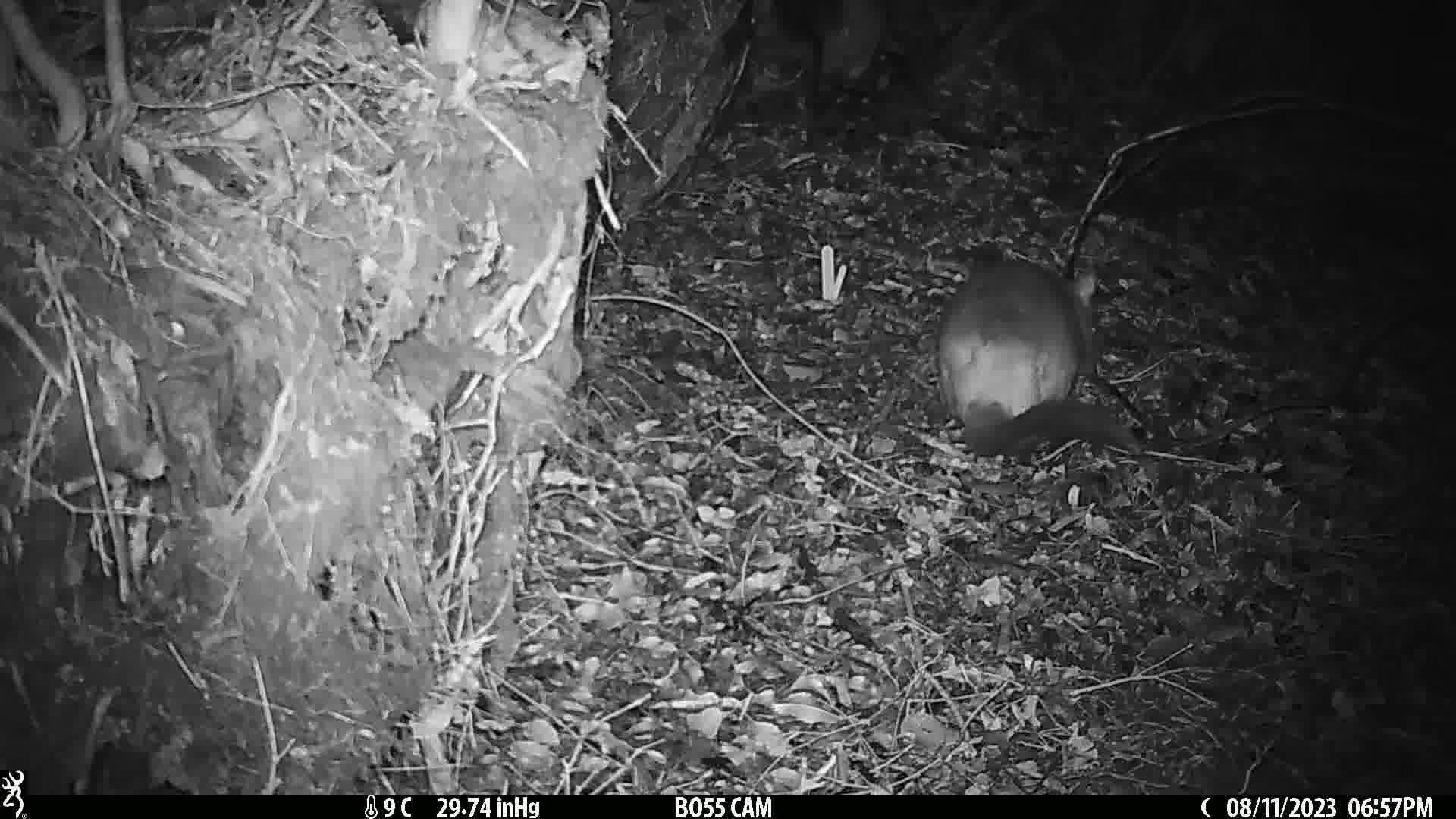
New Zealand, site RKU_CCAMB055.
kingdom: Animalia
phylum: Chordata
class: Mammalia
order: Diprotodontia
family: Phalangeridae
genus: Trichosurus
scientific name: Trichosurus vulpecula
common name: common brushtail possum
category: possum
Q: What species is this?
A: Possum (common brushtail possum) (Trichosurus vulpecula).